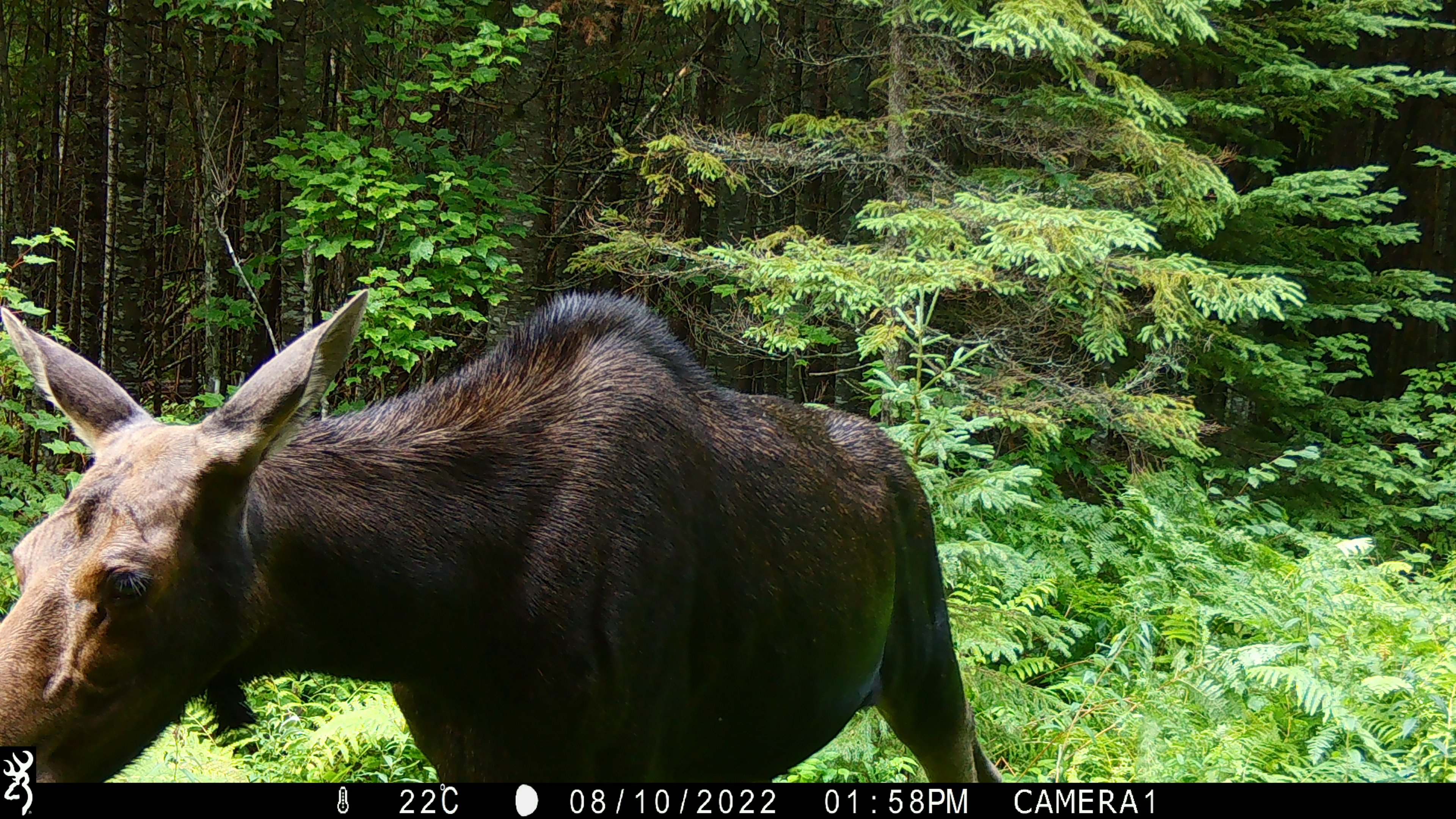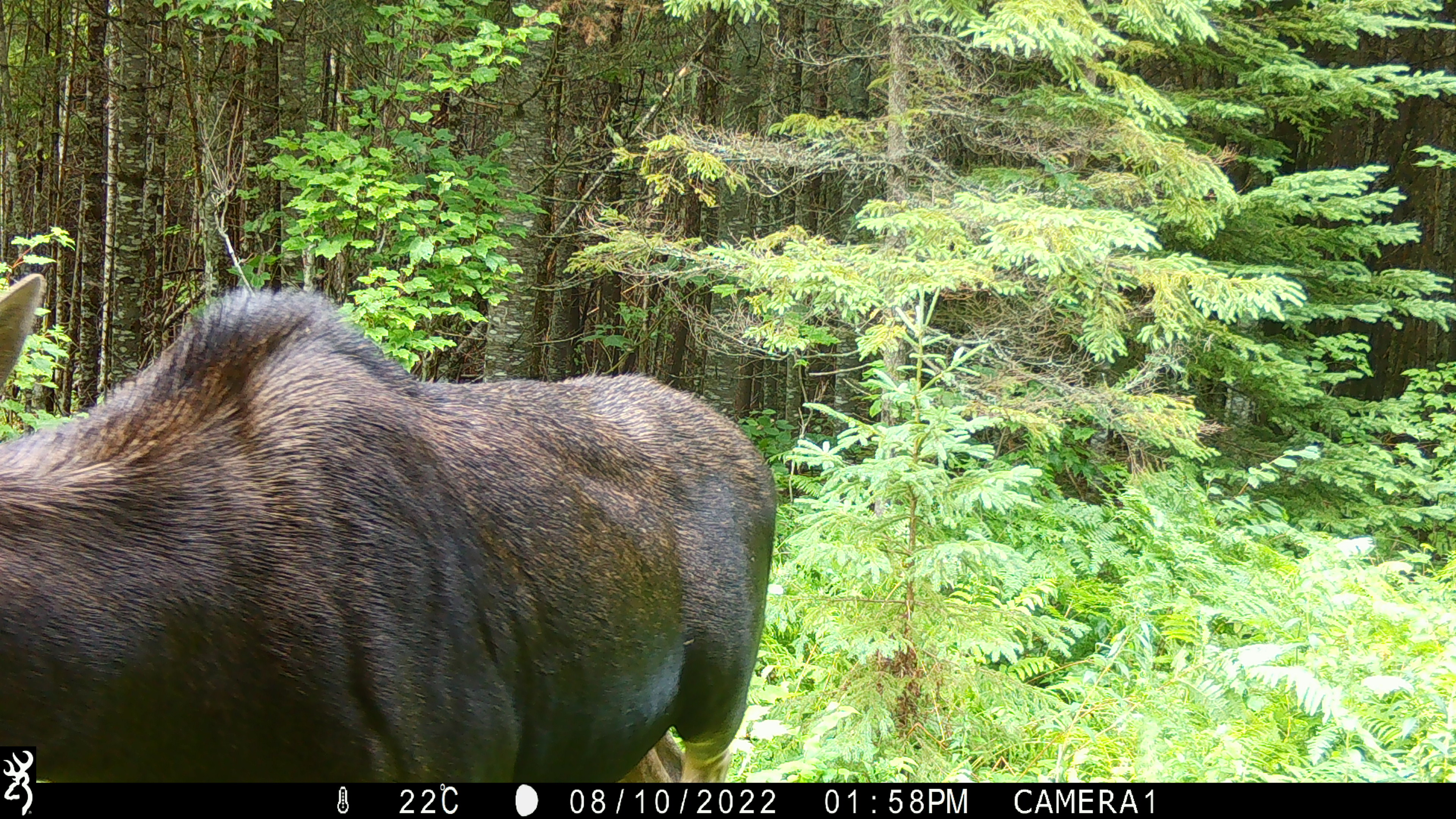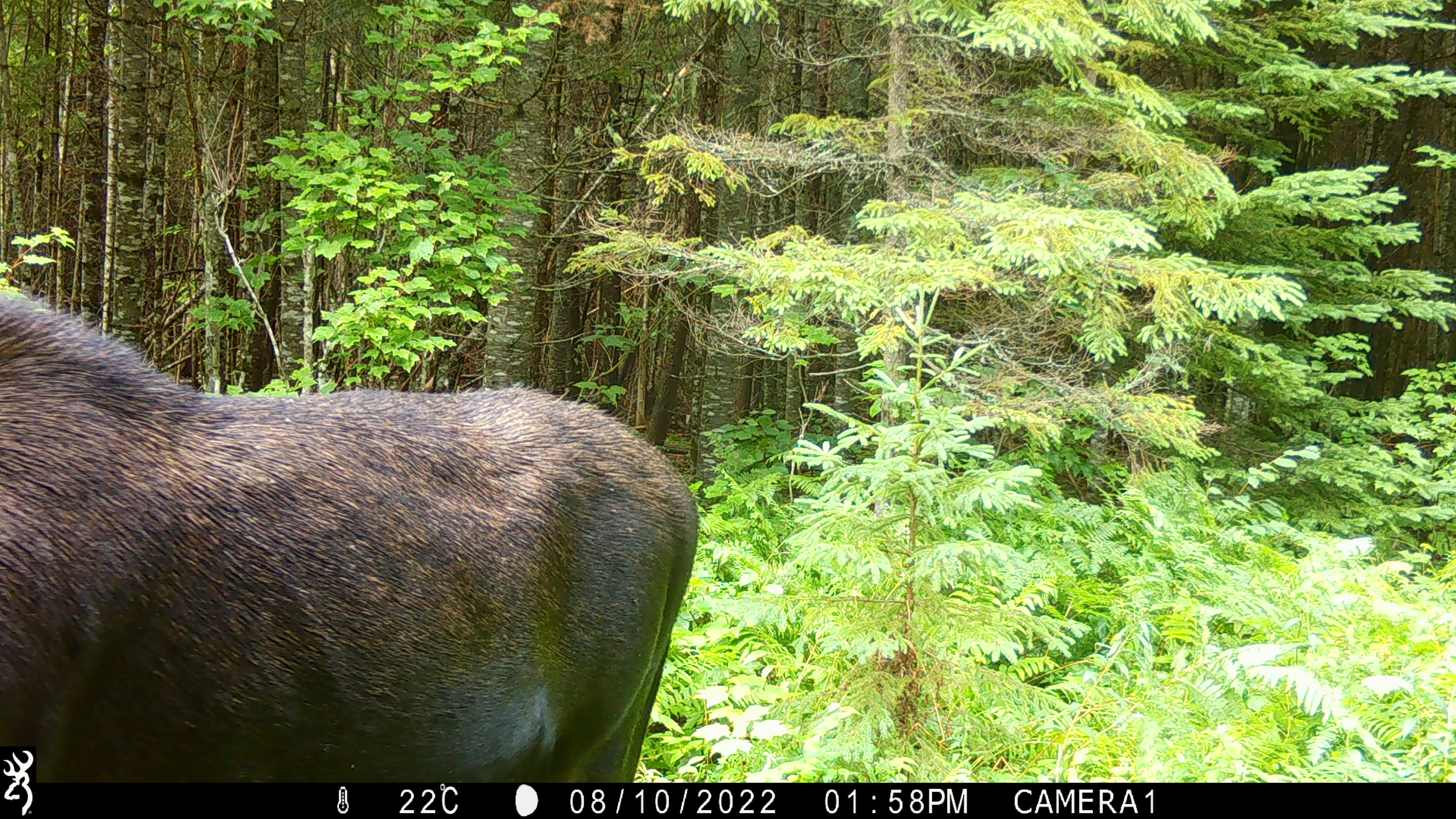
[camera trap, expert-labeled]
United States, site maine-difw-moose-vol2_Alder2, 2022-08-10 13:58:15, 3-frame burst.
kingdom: Animalia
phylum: Chordata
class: Mammalia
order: Artiodactyla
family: Cervidae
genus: Alces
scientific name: Alces alces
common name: moose